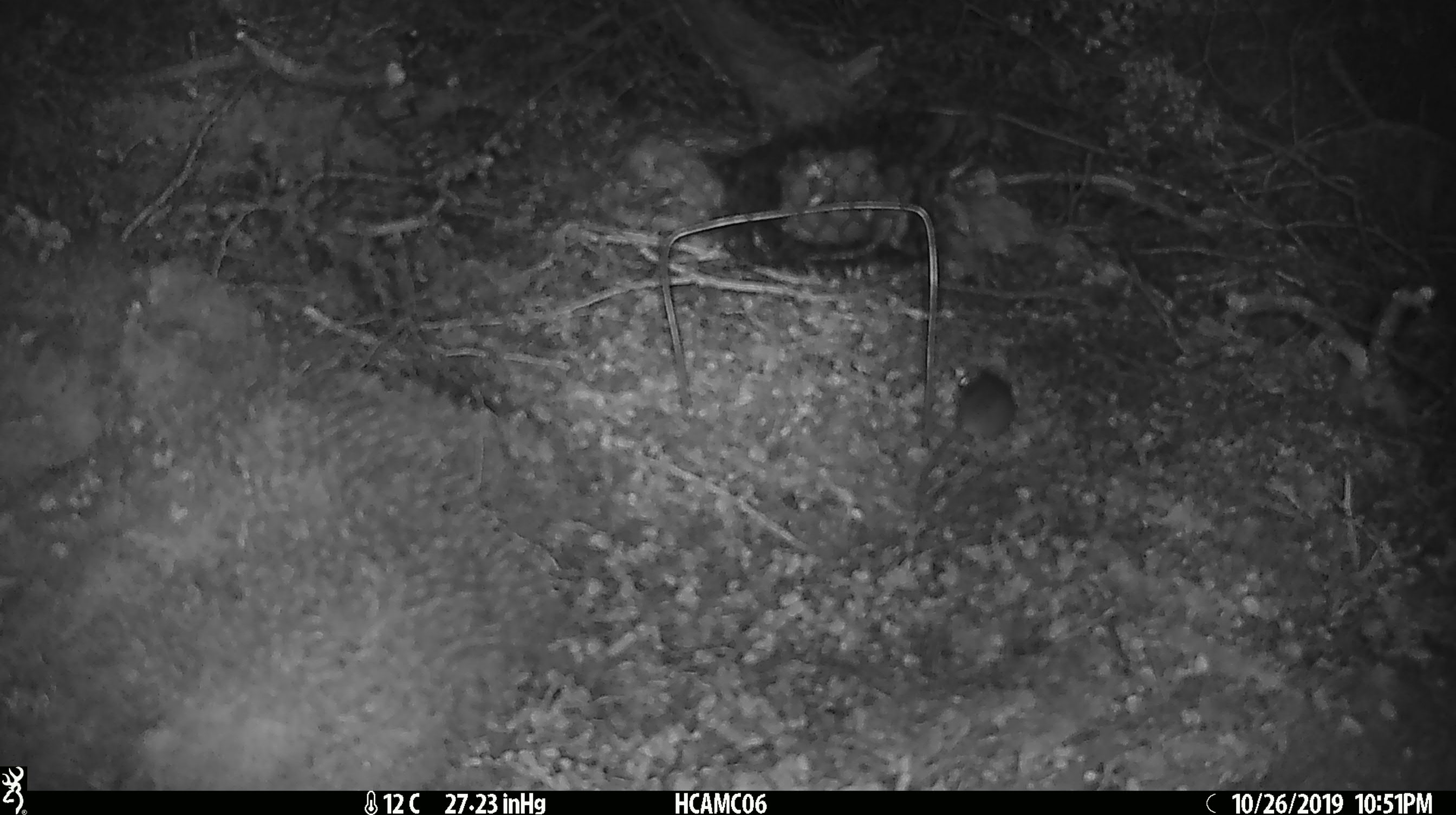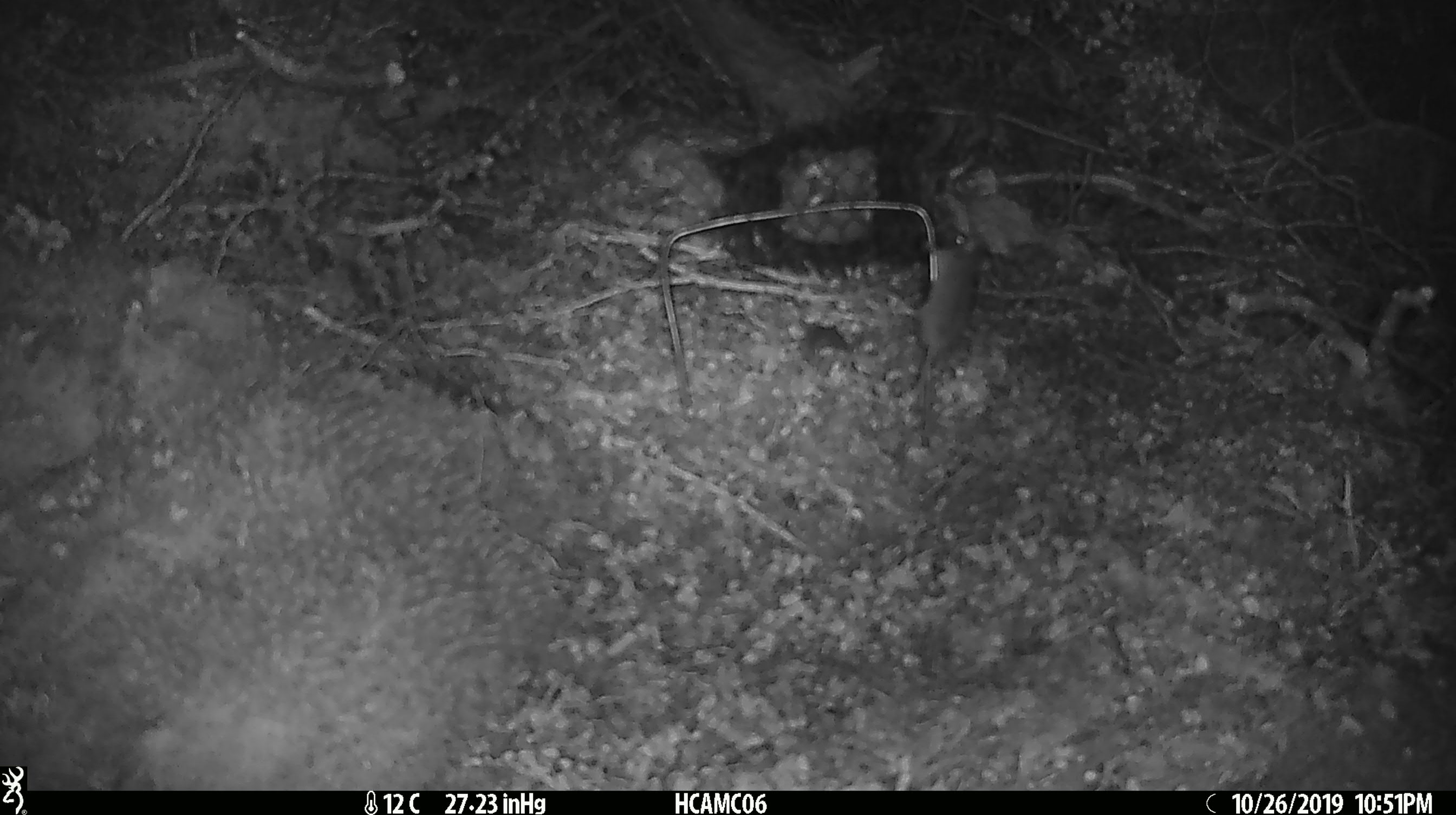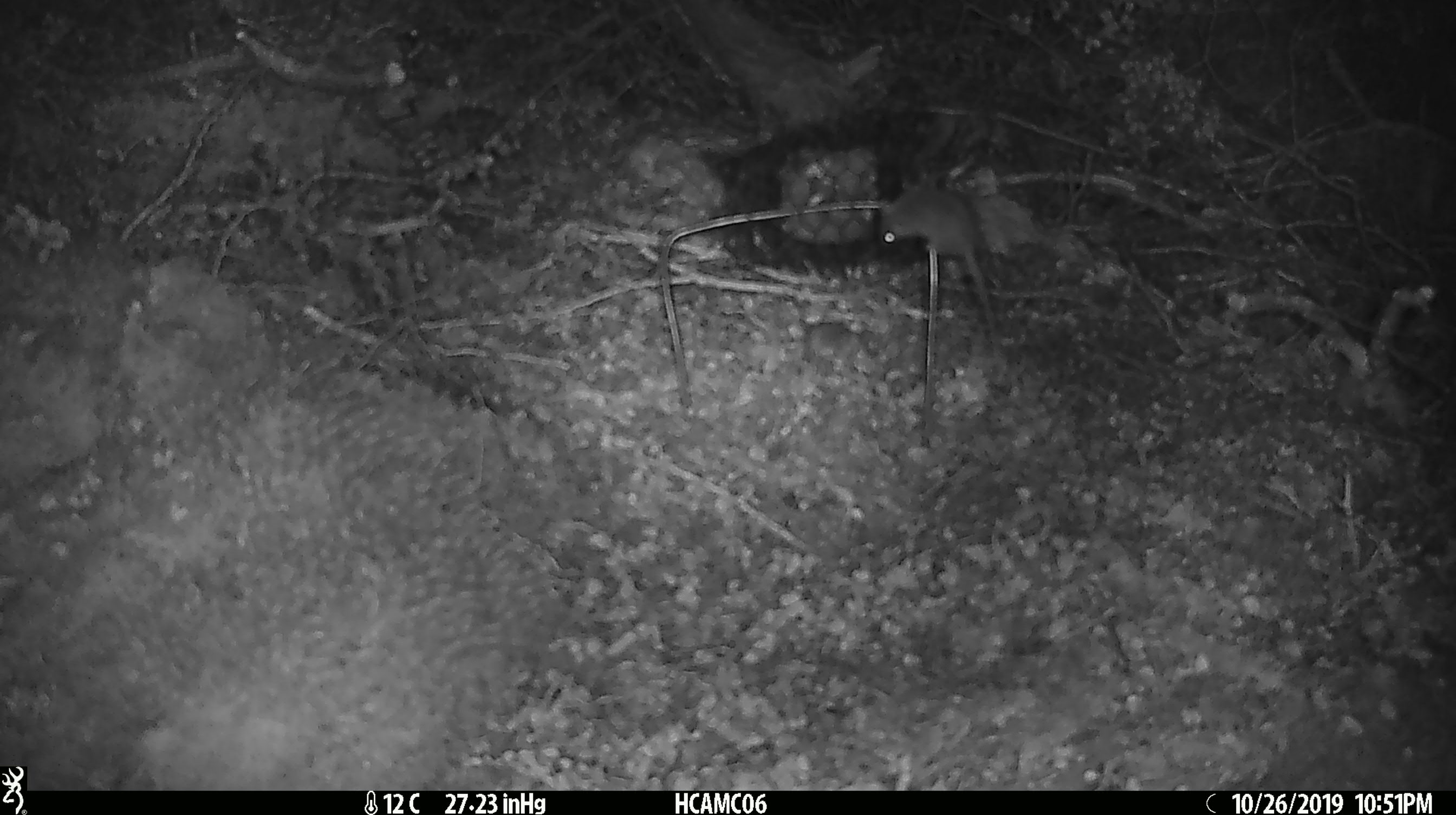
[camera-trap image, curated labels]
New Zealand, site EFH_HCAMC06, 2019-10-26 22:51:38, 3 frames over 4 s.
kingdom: Animalia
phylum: Chordata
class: Mammalia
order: Rodentia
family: Muridae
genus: Mus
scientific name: Mus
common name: mouse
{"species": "mouse (Mus)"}